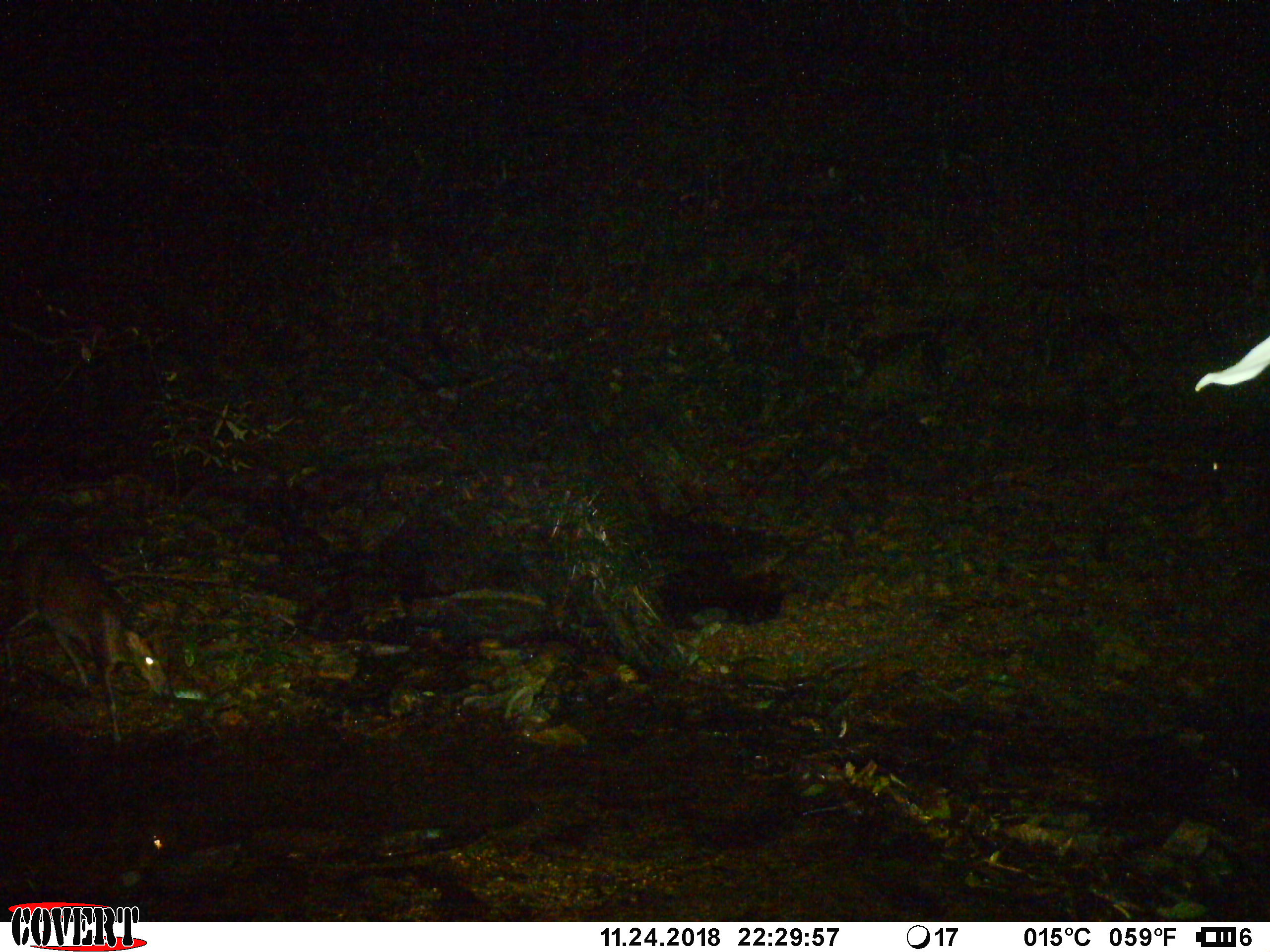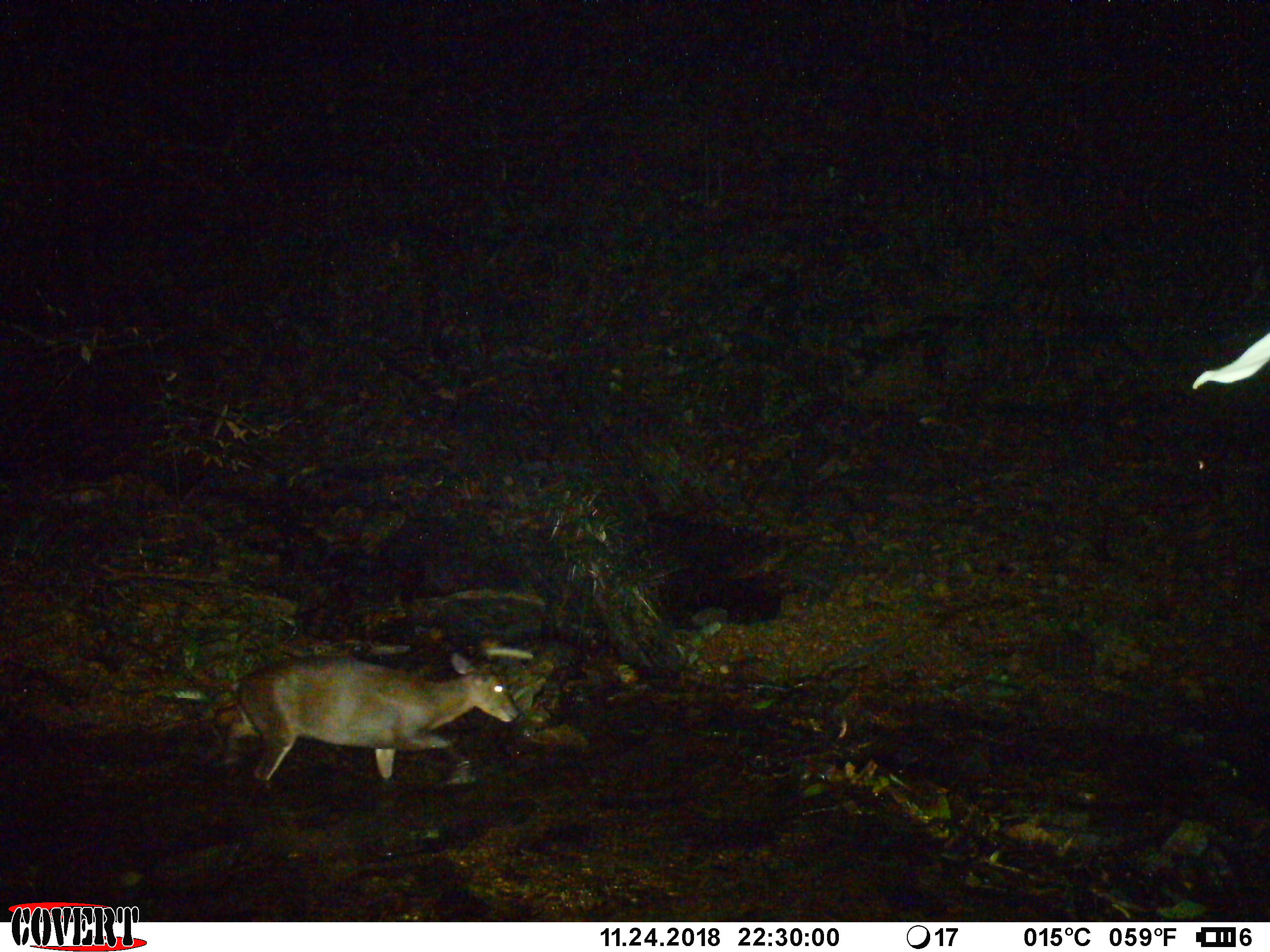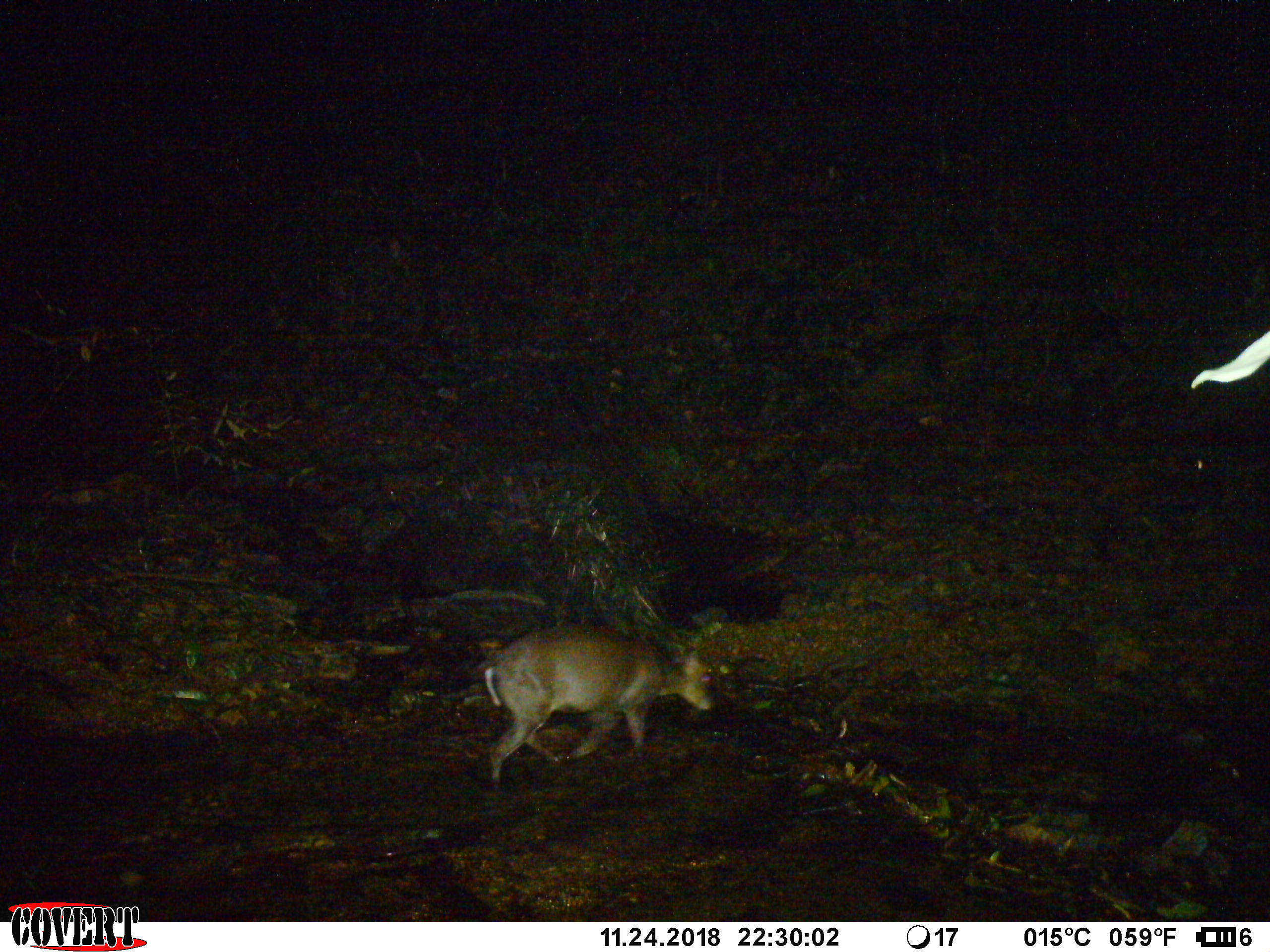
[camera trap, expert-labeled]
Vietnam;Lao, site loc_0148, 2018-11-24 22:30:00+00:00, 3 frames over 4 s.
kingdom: Animalia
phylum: Chordata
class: Mammalia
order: Artiodactyla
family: Cervidae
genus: Muntiacus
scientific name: Muntiacus rooseveltorum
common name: roosevelt's muntjac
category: roosevelts muntjac group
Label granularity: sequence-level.